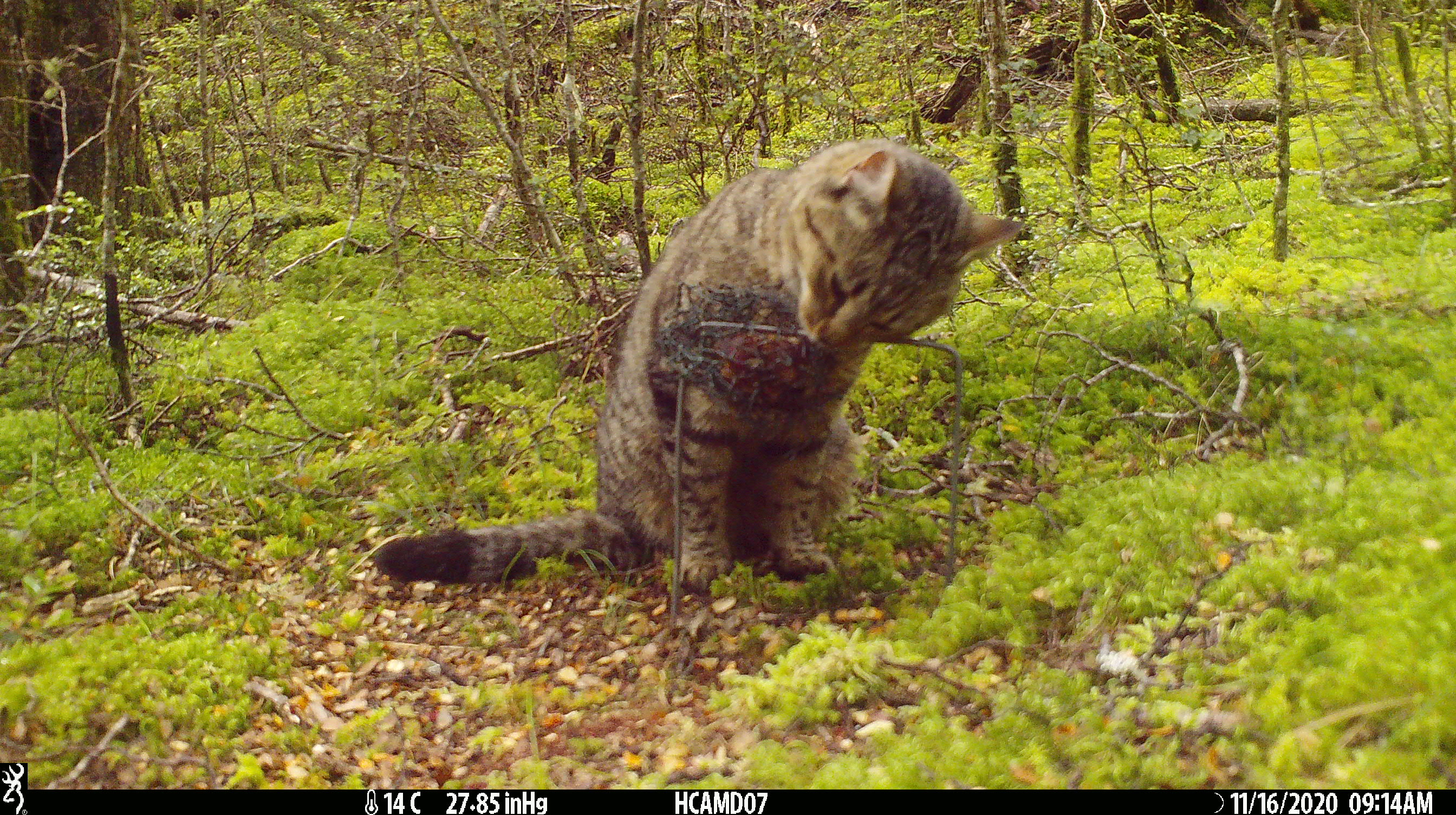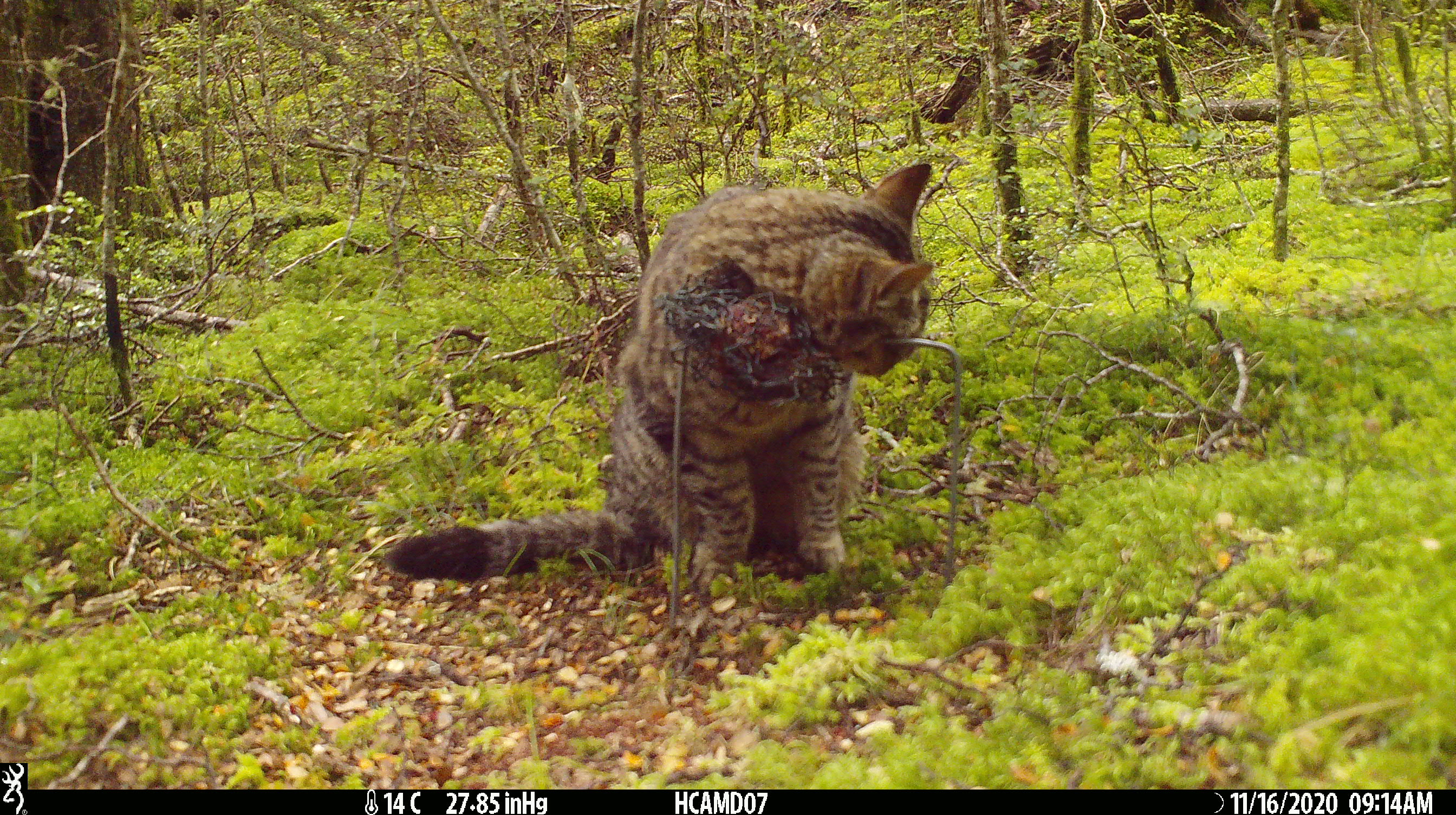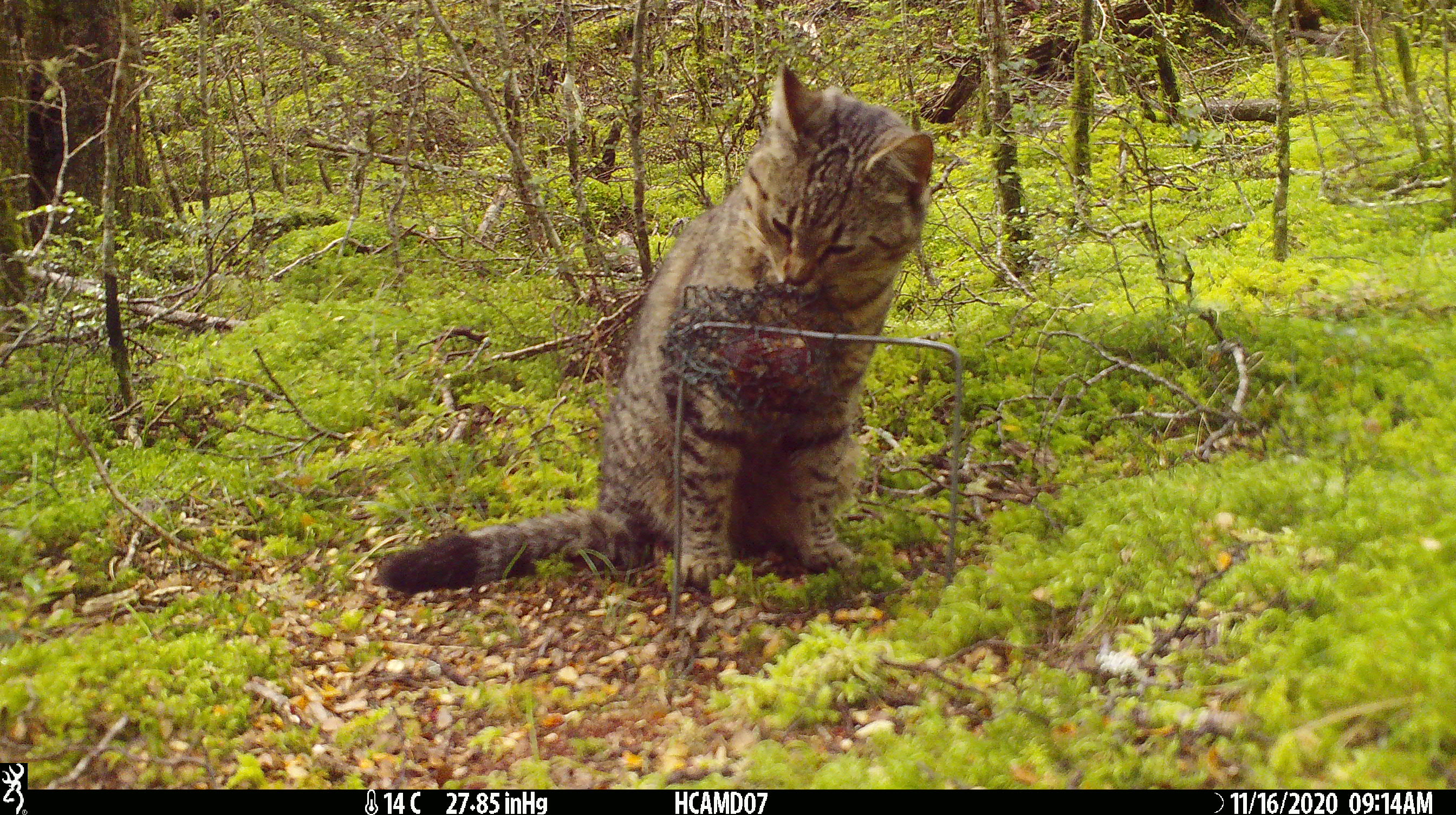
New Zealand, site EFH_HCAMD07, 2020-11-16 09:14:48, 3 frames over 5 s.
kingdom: Animalia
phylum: Chordata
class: Mammalia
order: Carnivora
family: Felidae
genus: Felis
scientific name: Felis catus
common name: domestic cat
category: cat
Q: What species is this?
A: Cat (domestic cat) (Felis catus).